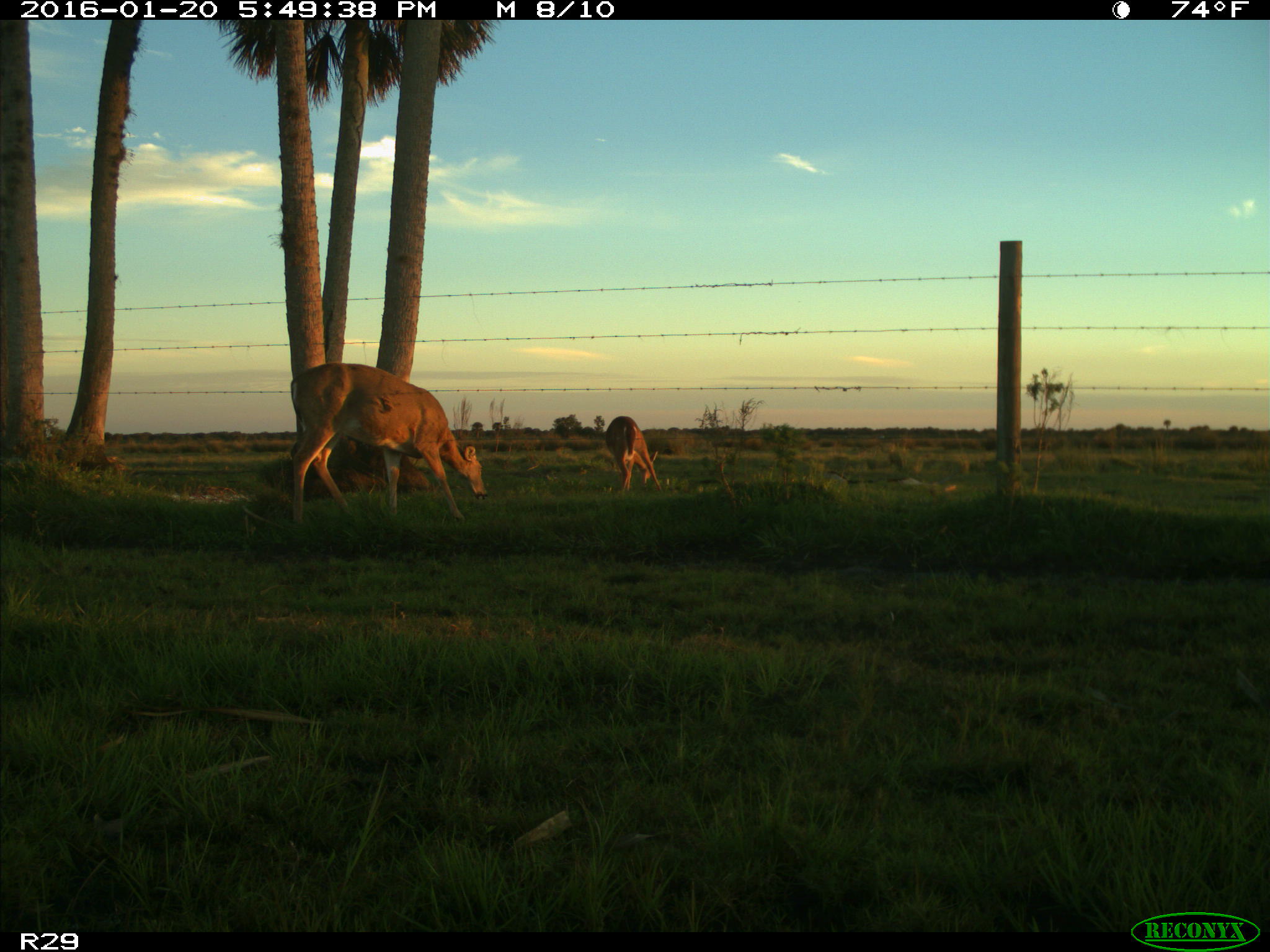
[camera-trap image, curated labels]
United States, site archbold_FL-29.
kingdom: Animalia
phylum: Chordata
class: Mammalia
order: Artiodactyla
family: Cervidae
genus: Odocoileus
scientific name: Odocoileus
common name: deer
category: unidentified deer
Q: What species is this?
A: Unidentified deer (deer) (Odocoileus).